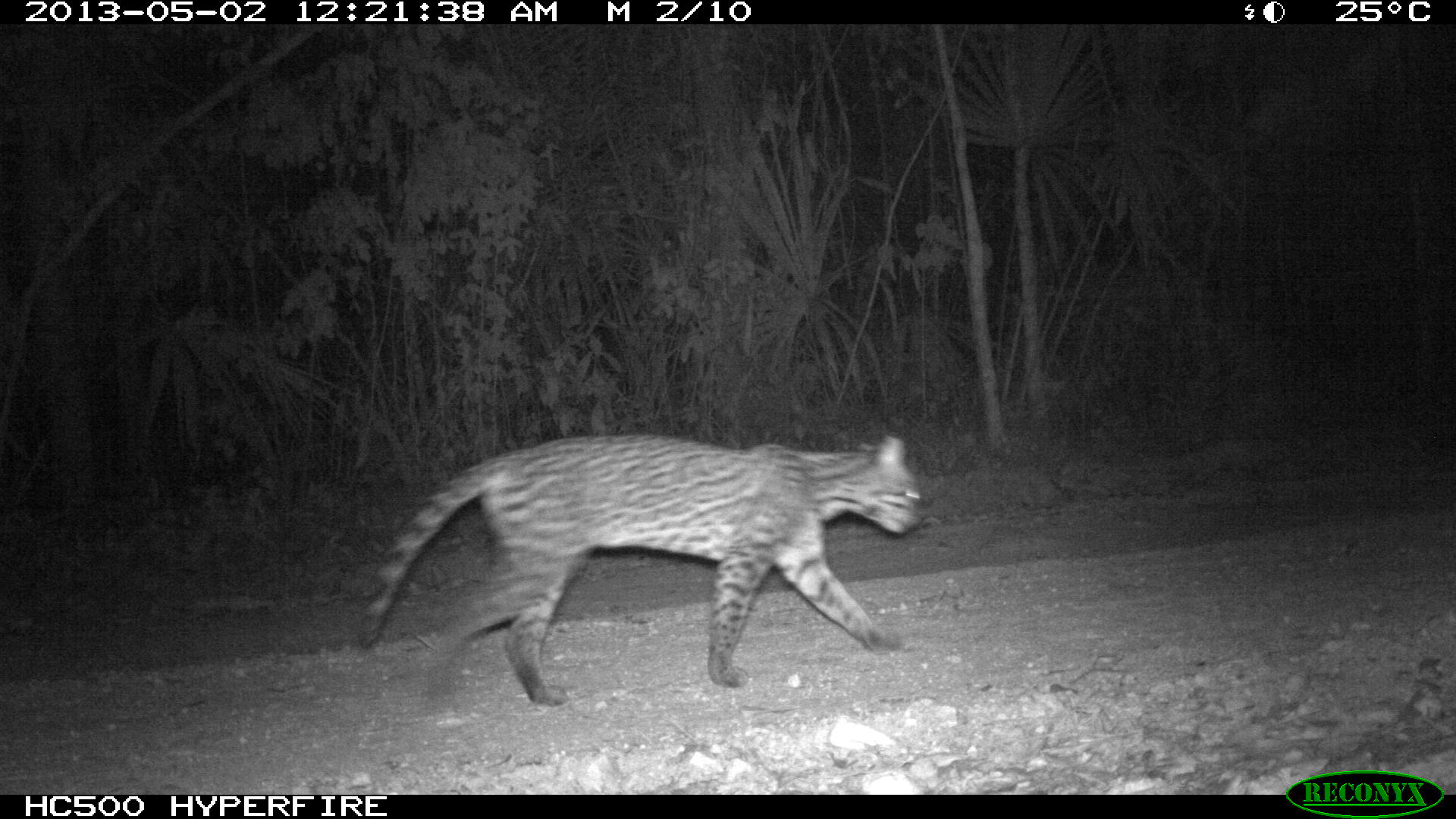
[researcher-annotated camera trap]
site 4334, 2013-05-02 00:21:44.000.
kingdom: Animalia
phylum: Chordata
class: Mammalia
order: Carnivora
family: Felidae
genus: Leopardus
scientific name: Leopardus pardalis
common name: ocelot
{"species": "Leopardus pardalis (ocelot)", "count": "1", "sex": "female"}